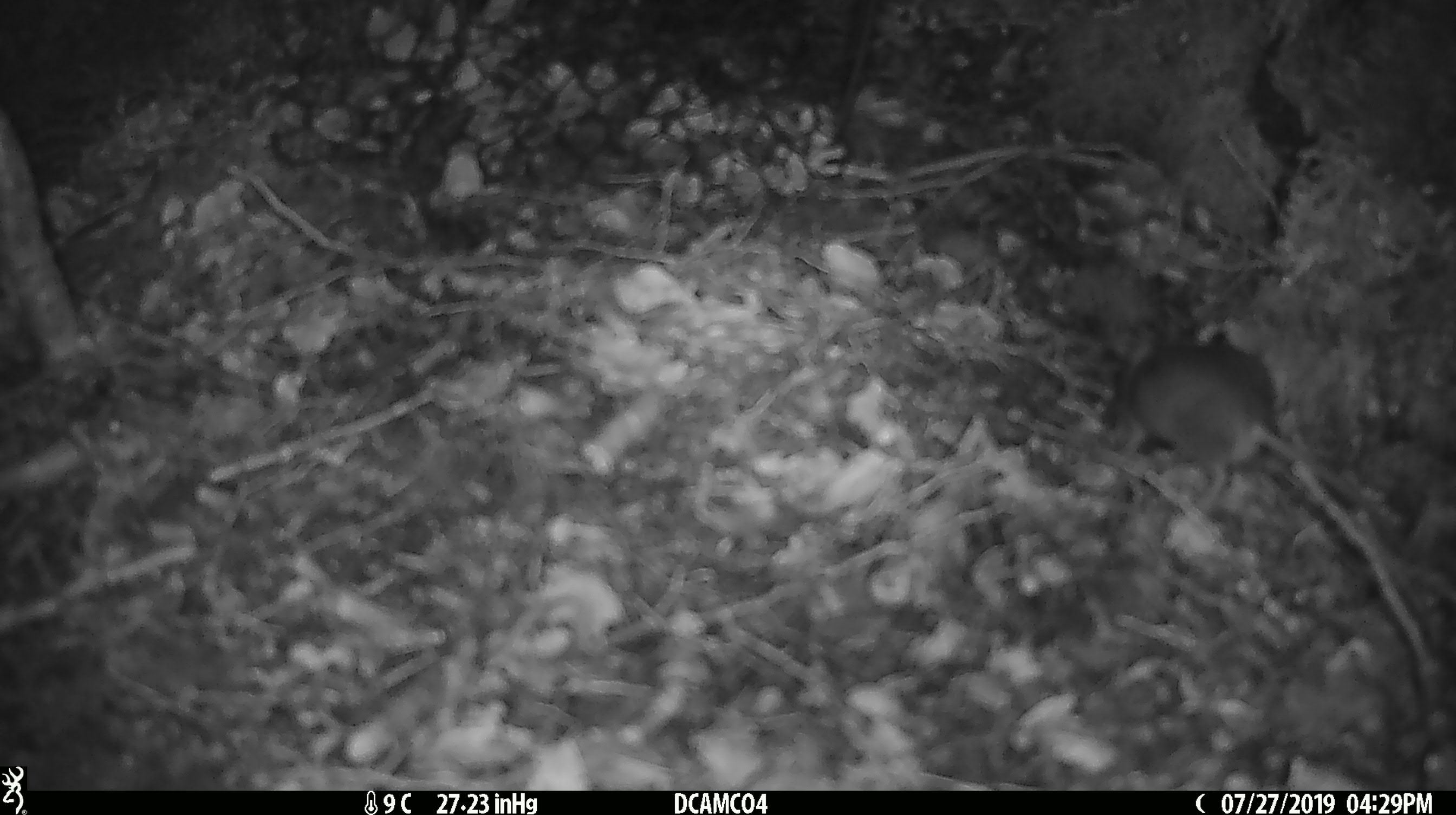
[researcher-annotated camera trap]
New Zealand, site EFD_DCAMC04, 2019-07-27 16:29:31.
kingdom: Animalia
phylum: Chordata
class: Mammalia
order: Rodentia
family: Muridae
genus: Mus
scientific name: Mus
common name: mouse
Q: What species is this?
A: Mouse (Mus).